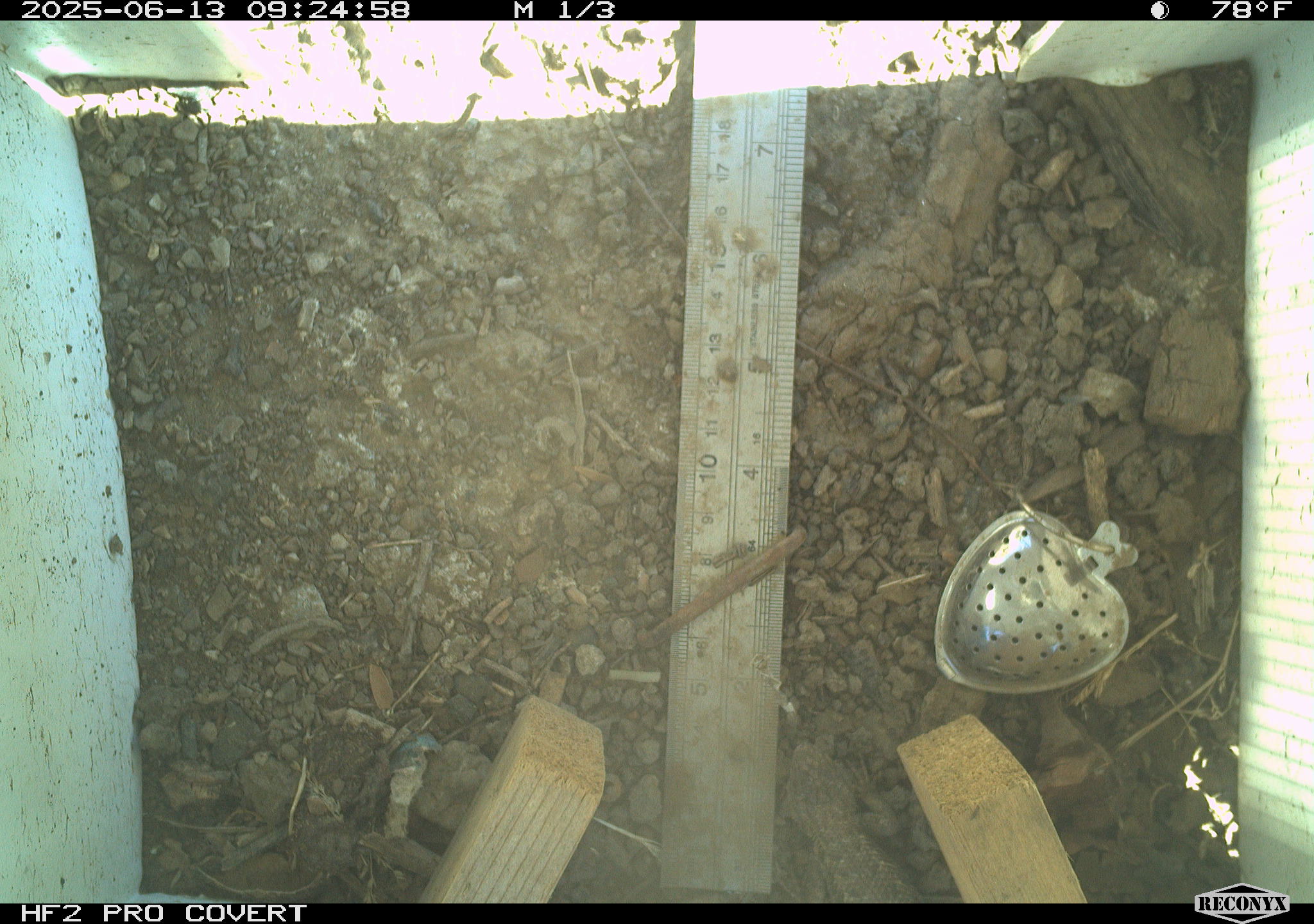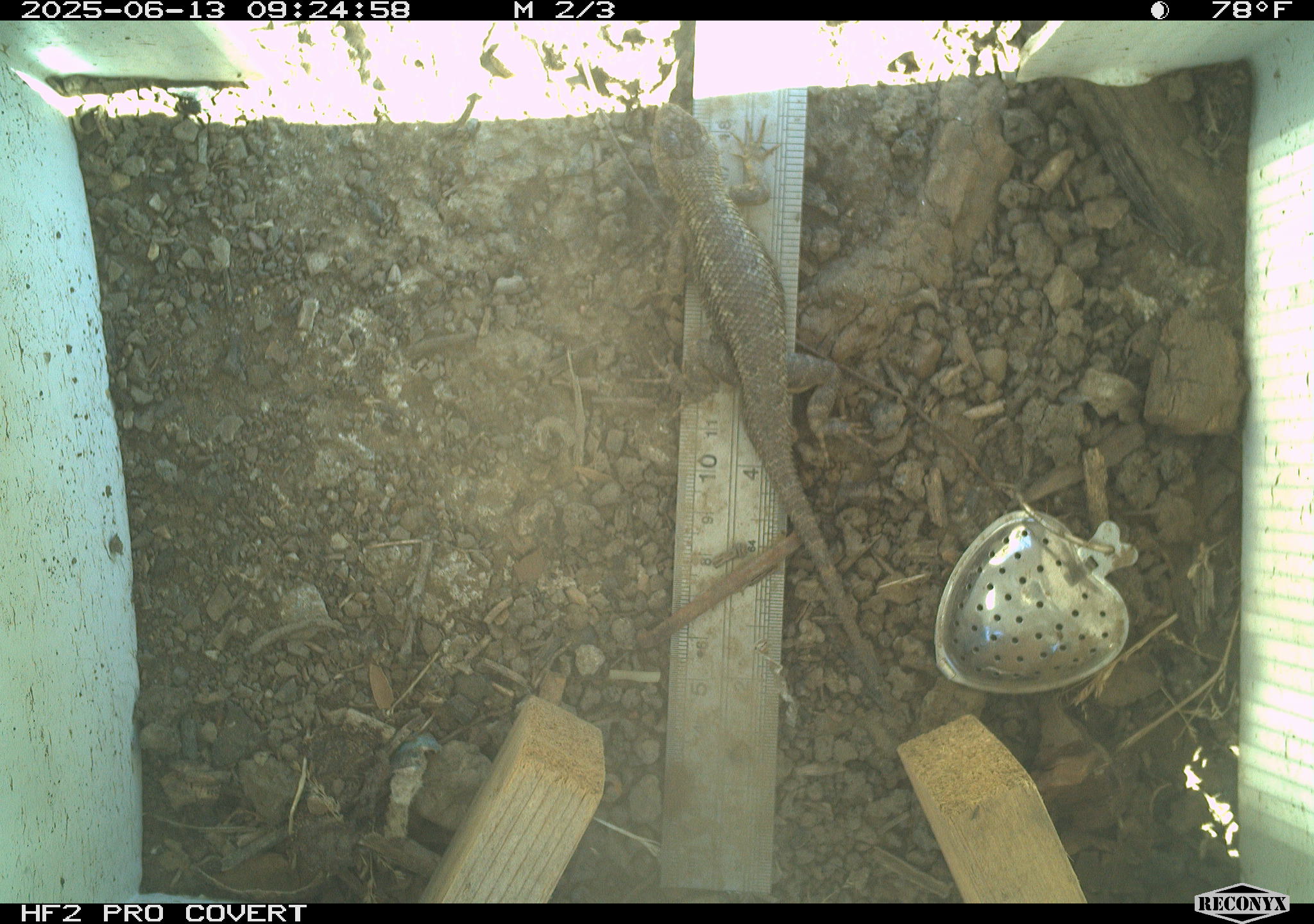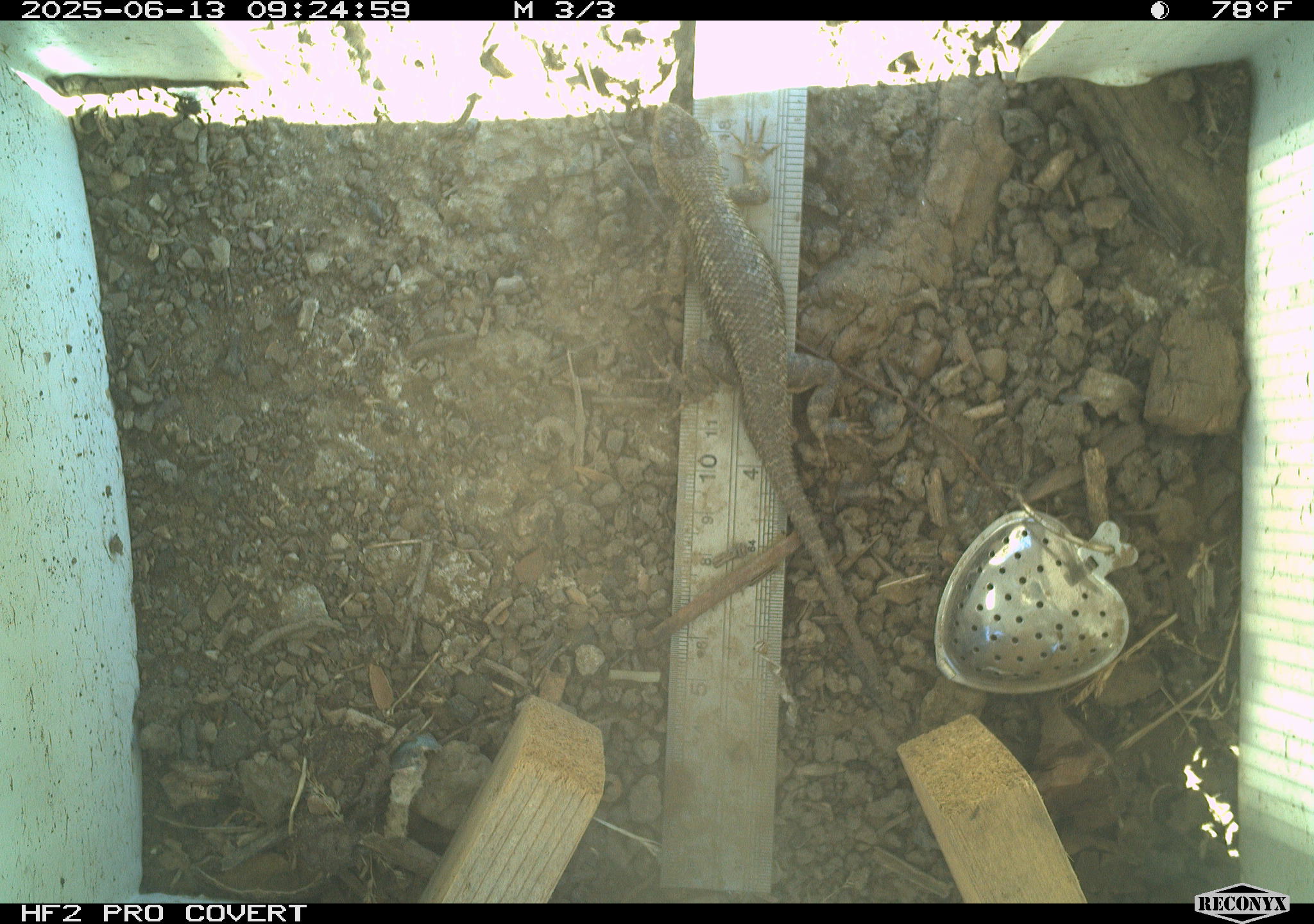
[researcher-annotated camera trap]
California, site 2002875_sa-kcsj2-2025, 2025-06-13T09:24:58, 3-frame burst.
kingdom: Animalia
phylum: Chordata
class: Reptilia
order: Squamata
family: Phrynosomatidae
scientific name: Phrynosomatidae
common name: north american spiny lizards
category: sceloporus/uta species